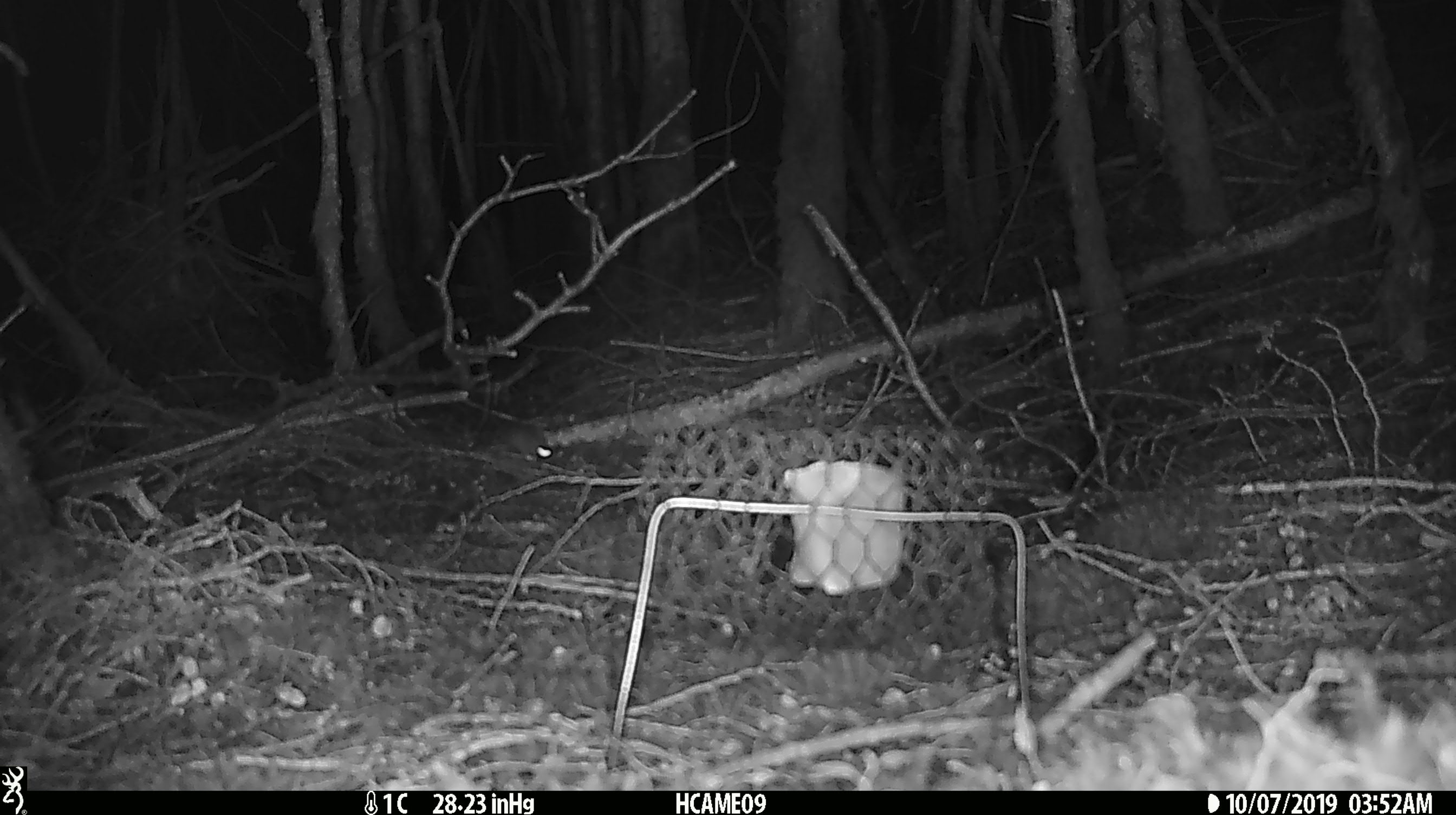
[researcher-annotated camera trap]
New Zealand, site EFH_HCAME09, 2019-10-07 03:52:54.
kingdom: Animalia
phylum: Chordata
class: Mammalia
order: Rodentia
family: Muridae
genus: Mus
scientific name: Mus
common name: mouse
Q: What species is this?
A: Mouse (Mus).